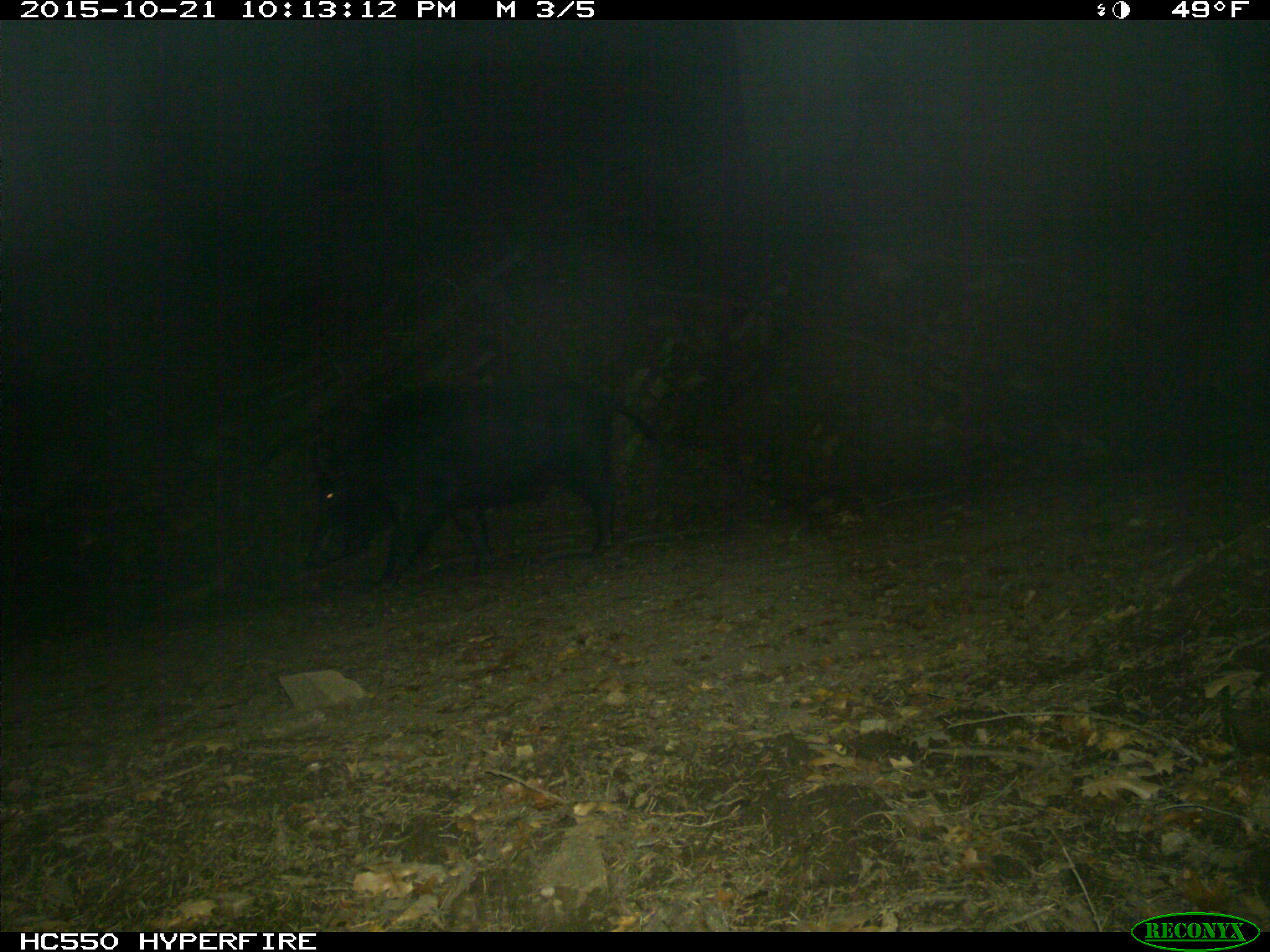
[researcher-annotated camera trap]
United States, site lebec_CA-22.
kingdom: Animalia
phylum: Chordata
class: Mammalia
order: Artiodactyla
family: Suidae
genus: Sus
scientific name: Sus scrofa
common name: wild boar